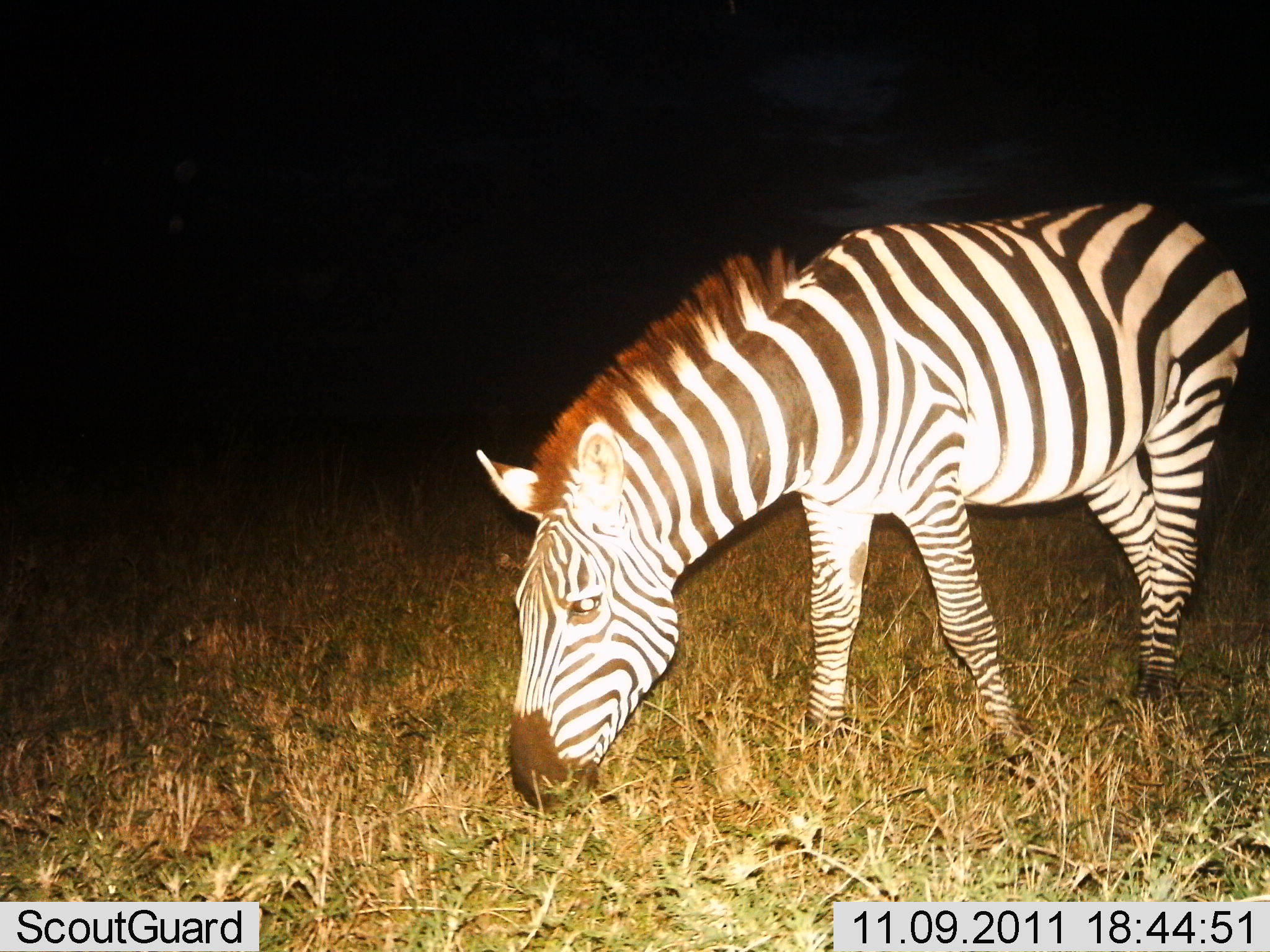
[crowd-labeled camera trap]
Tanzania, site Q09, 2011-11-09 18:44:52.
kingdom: Animalia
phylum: Chordata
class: Mammalia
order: Perissodactyla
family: Equidae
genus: Equus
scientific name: Equus quagga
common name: plains zebra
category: zebra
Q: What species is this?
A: Zebra (plains zebra) (Equus quagga).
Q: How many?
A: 1.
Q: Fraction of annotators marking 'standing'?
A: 55%.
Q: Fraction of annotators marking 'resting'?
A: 0%.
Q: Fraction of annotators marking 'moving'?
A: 0%.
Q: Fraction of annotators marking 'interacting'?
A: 0%.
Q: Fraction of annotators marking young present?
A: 0%.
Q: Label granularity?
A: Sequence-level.